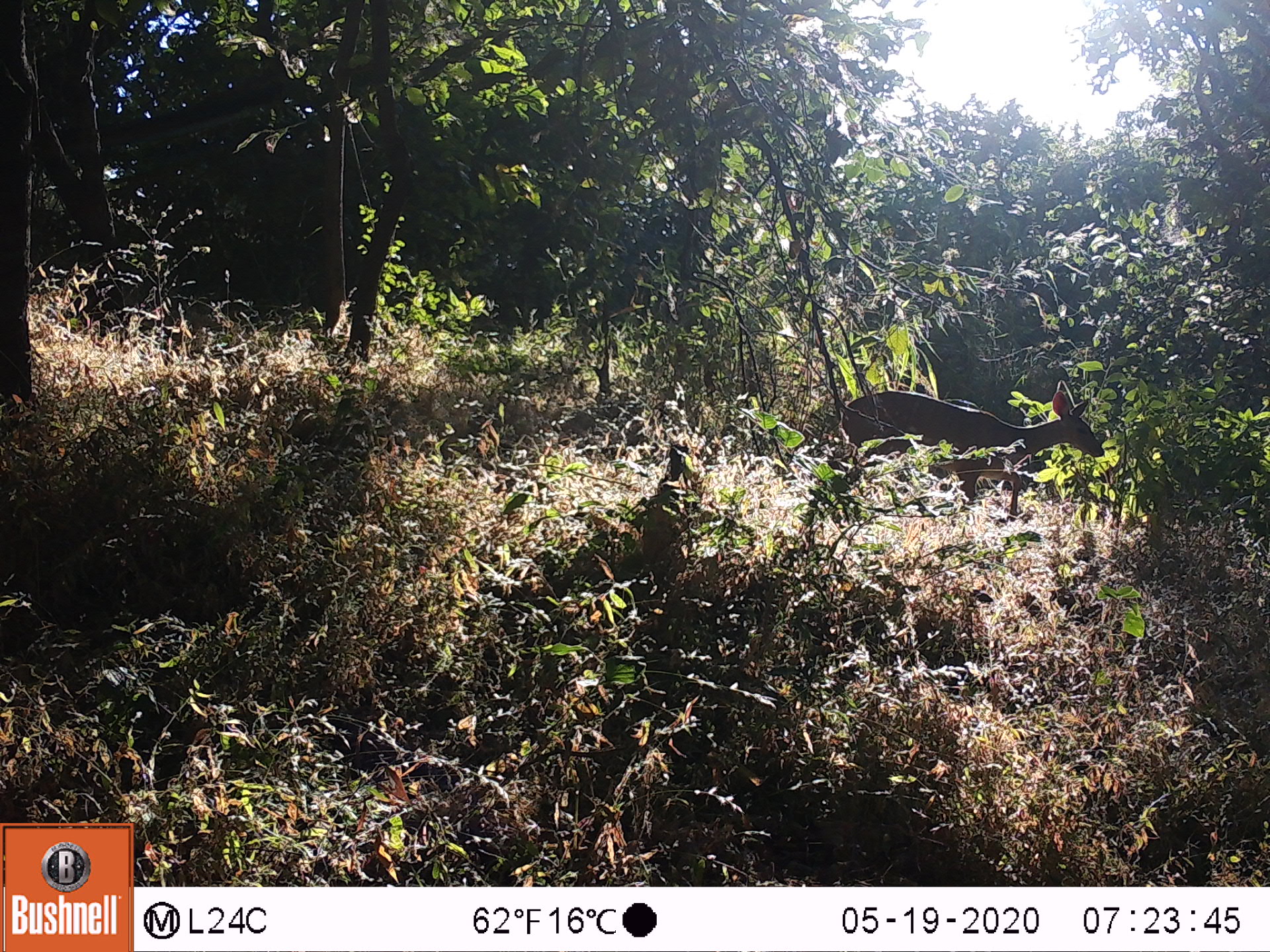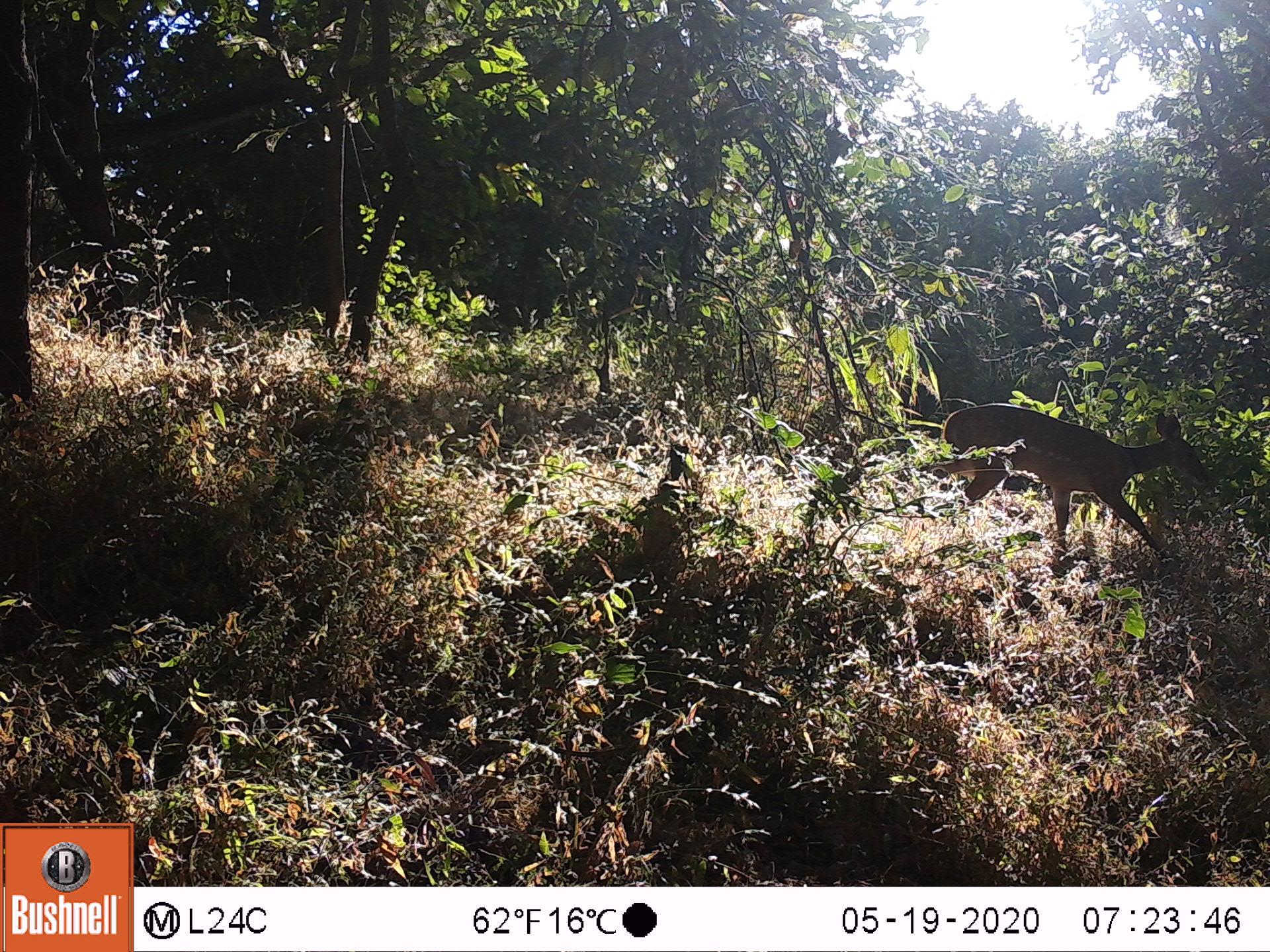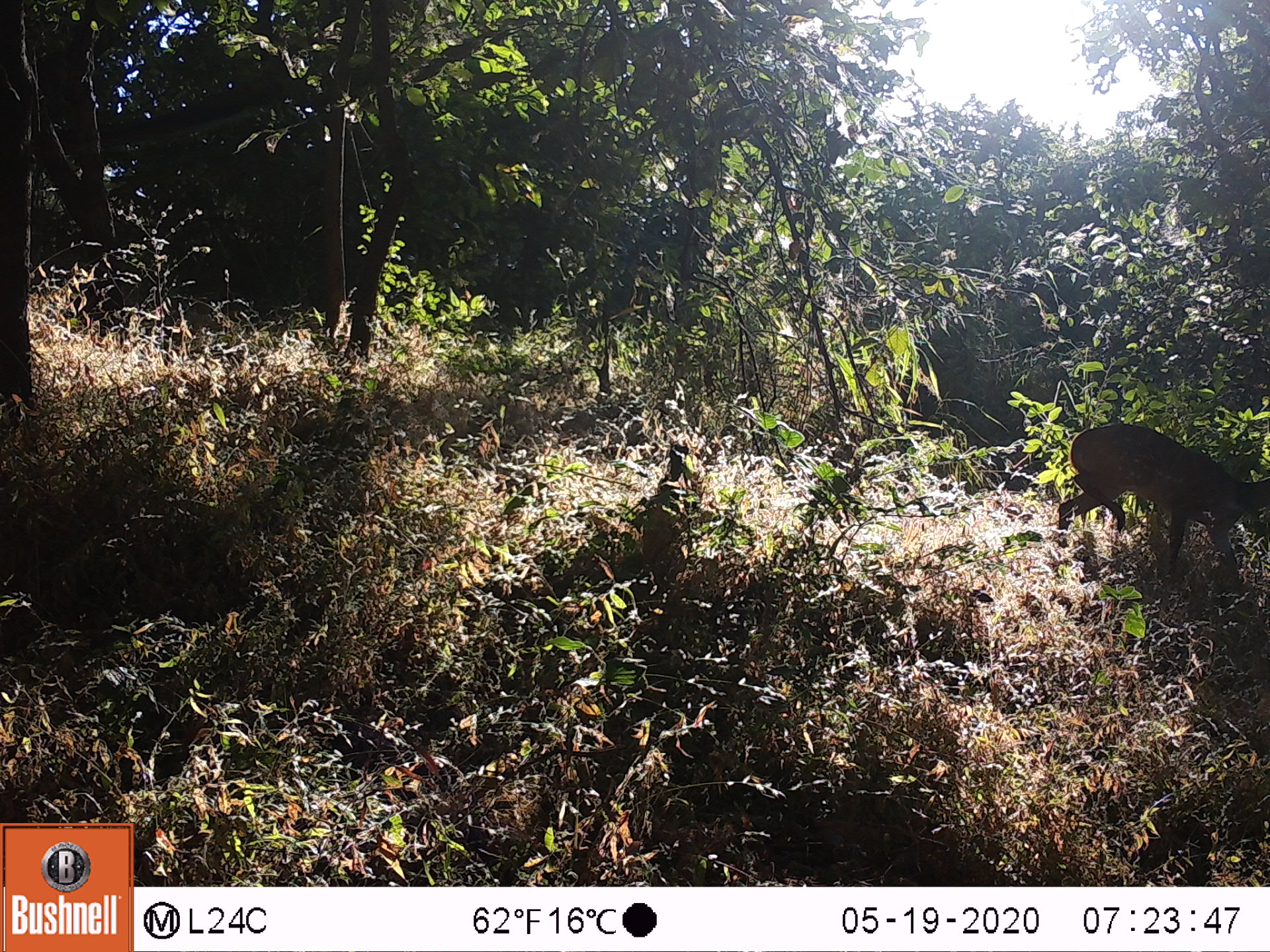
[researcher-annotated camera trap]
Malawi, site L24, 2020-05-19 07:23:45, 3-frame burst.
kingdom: Animalia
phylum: Chordata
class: Mammalia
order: Artiodactyla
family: Bovidae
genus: Tragelaphus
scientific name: Tragelaphus sylvaticus sylvaticus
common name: cape bushbuck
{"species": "cape bushbuck (Tragelaphus sylvaticus sylvaticus)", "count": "1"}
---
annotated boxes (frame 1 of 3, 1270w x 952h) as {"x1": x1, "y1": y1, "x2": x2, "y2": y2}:
cape bushbuck: {"x1": 839, "y1": 377, "x2": 1107, "y2": 523}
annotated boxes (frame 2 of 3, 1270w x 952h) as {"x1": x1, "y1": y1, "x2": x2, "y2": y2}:
cape bushbuck: {"x1": 935, "y1": 400, "x2": 1212, "y2": 568}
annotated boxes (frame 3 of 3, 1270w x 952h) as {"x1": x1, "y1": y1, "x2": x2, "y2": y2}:
cape bushbuck: {"x1": 1053, "y1": 421, "x2": 1269, "y2": 593}